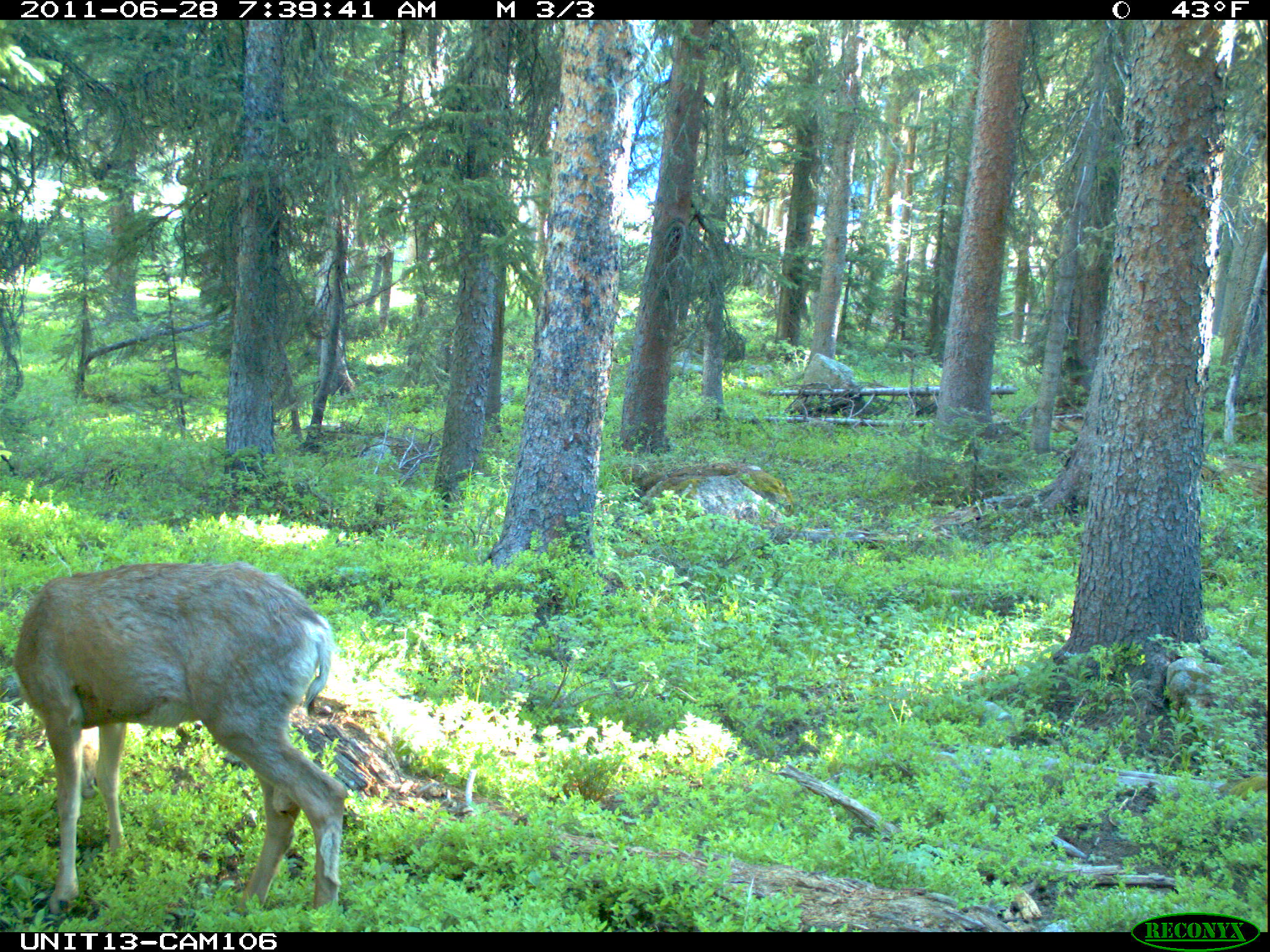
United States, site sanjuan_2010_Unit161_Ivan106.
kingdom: Animalia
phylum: Chordata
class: Mammalia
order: Artiodactyla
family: Cervidae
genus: Odocoileus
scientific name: Odocoileus hemionus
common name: mule deer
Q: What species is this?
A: Odocoileus hemionus (mule deer).